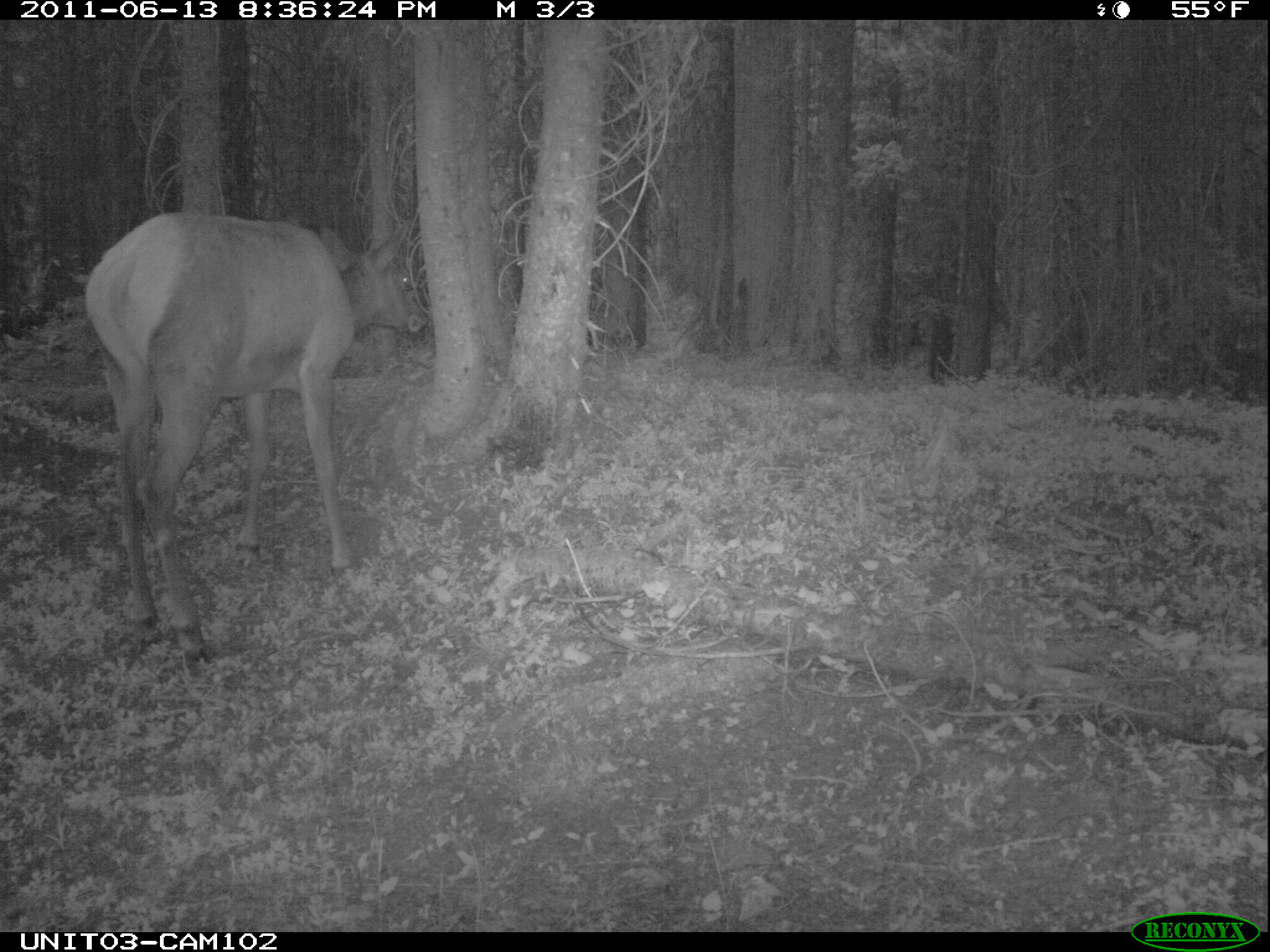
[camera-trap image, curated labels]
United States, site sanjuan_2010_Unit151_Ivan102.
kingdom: Animalia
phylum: Chordata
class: Mammalia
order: Artiodactyla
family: Cervidae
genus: Cervus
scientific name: Cervus elaphus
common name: red deer